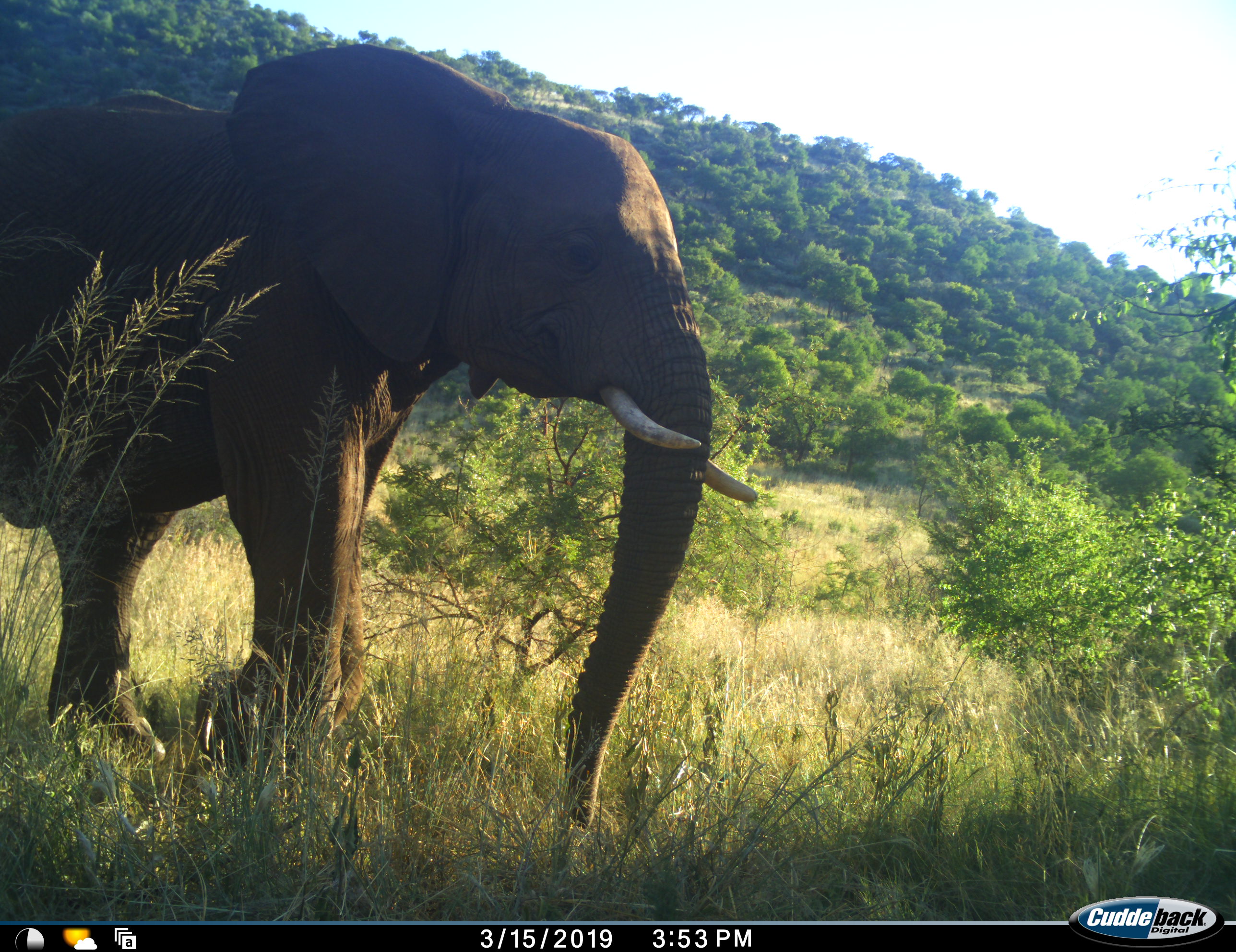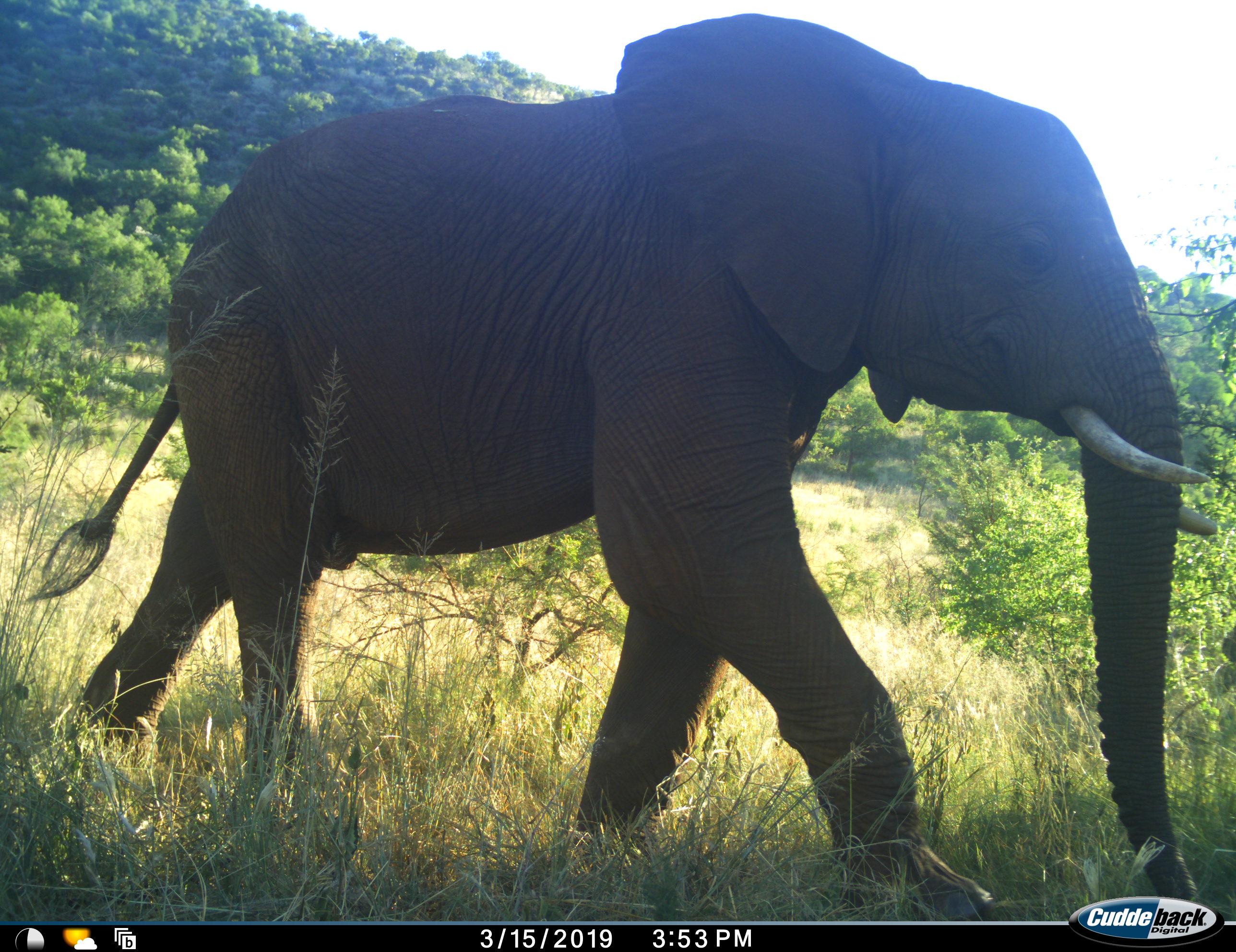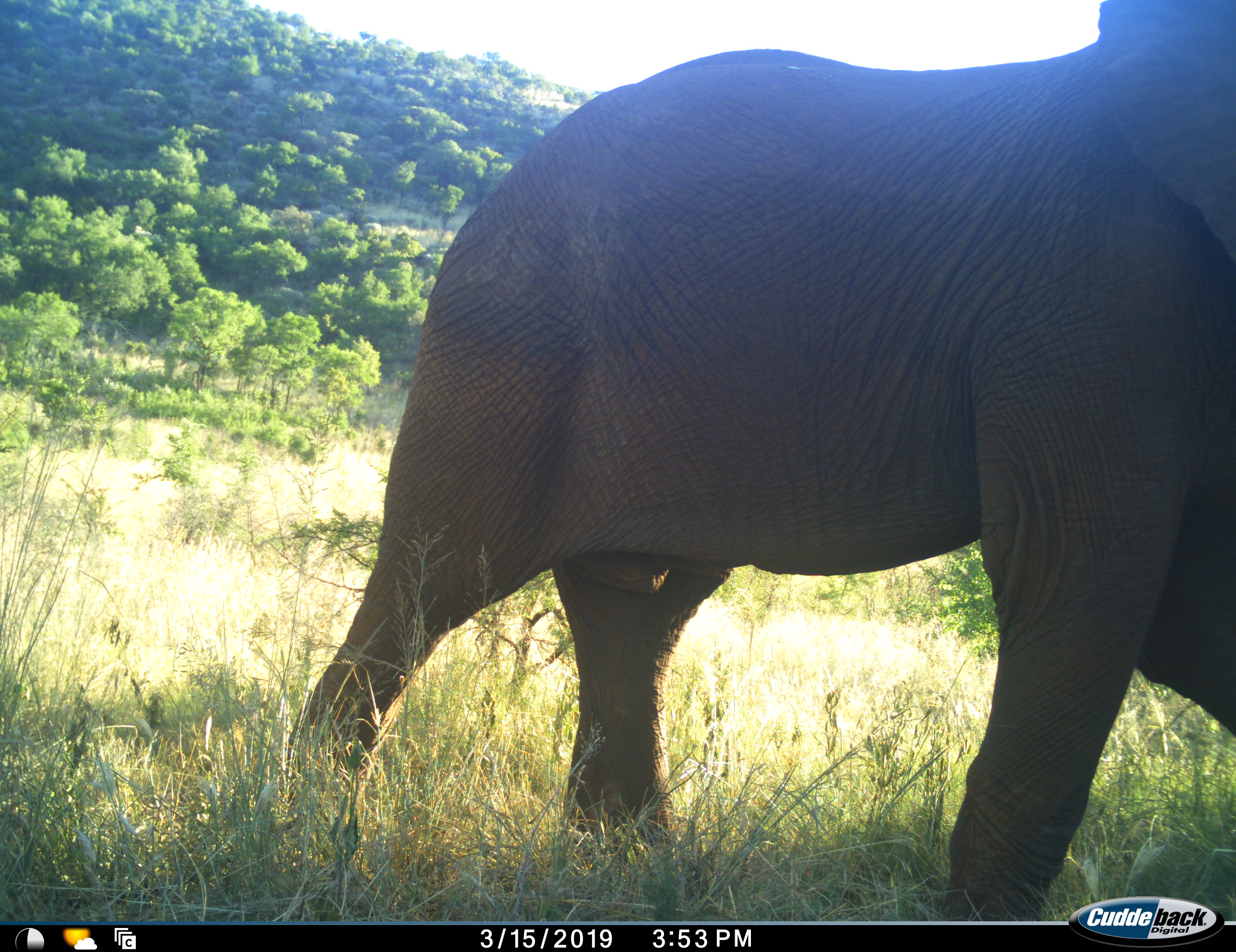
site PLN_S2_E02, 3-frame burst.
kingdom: Animalia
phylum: Chordata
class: Mammalia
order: Proboscidea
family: Elephantidae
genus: Loxodonta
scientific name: Loxodonta africana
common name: african bush elephant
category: elephant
Elephant (african bush elephant) (Loxodonta africana), count 1. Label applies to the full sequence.